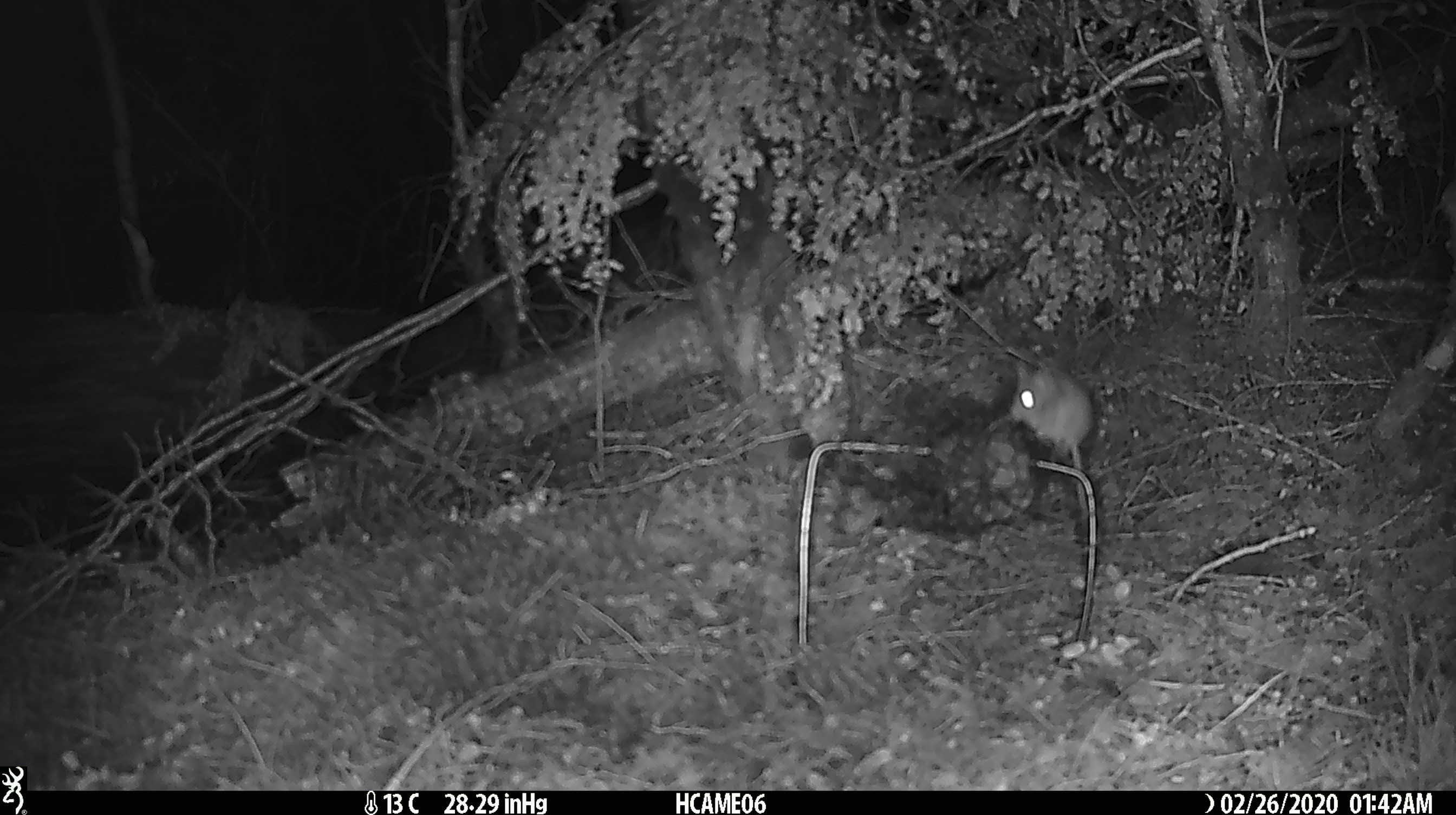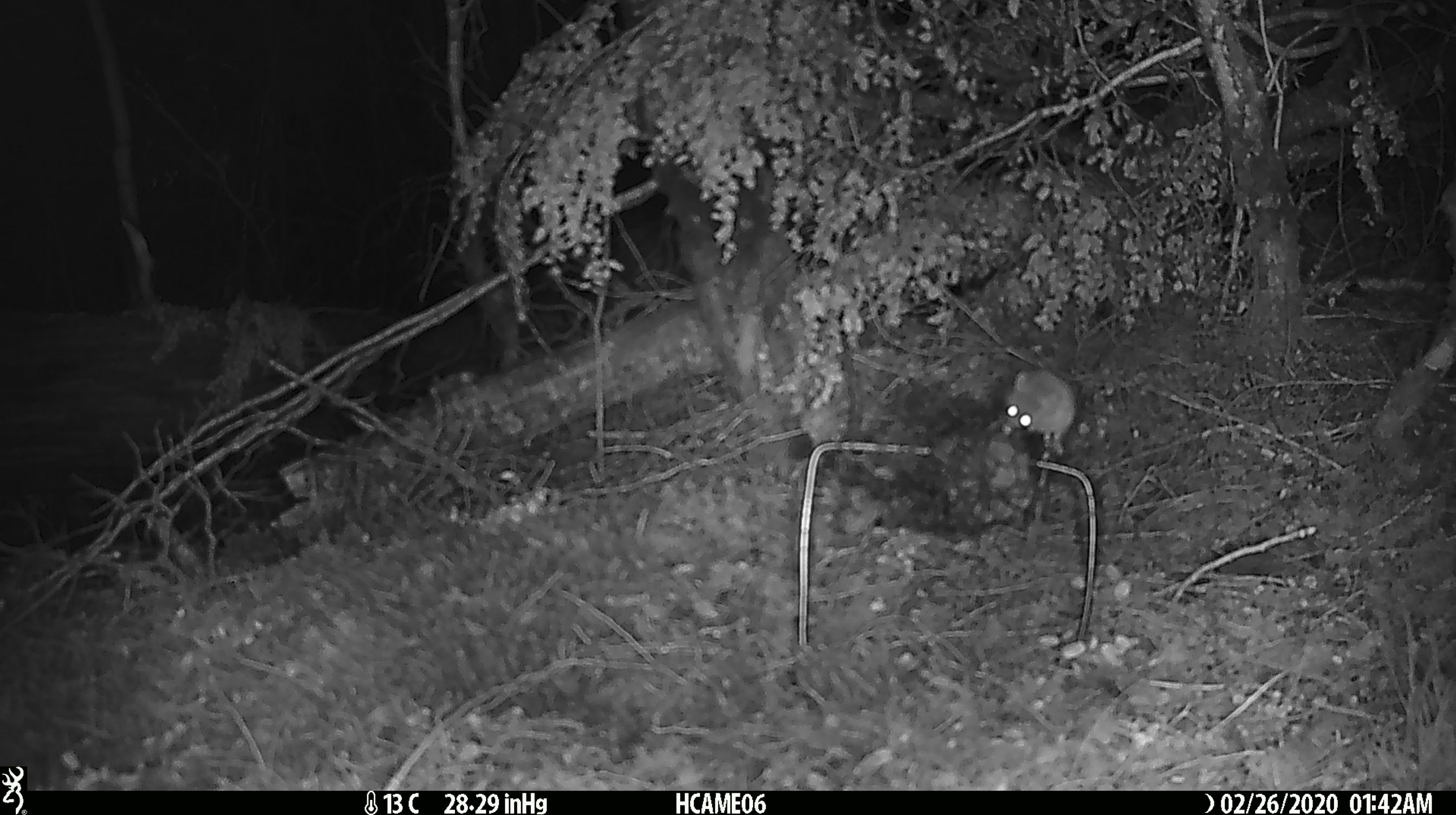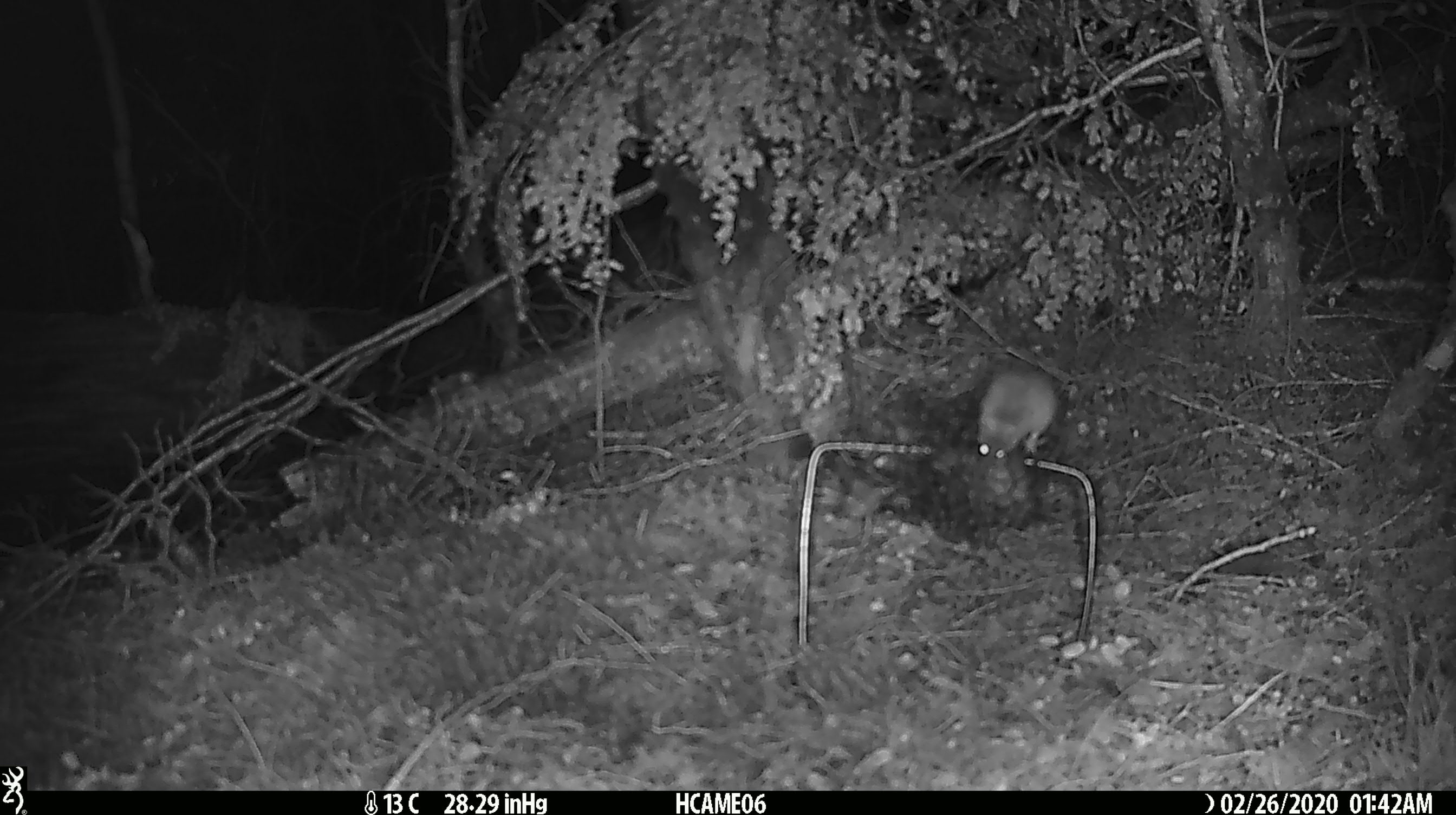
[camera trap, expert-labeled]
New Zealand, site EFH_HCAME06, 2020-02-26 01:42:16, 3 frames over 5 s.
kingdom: Animalia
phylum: Chordata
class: Mammalia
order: Rodentia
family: Muridae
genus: Mus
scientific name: Mus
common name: mouse